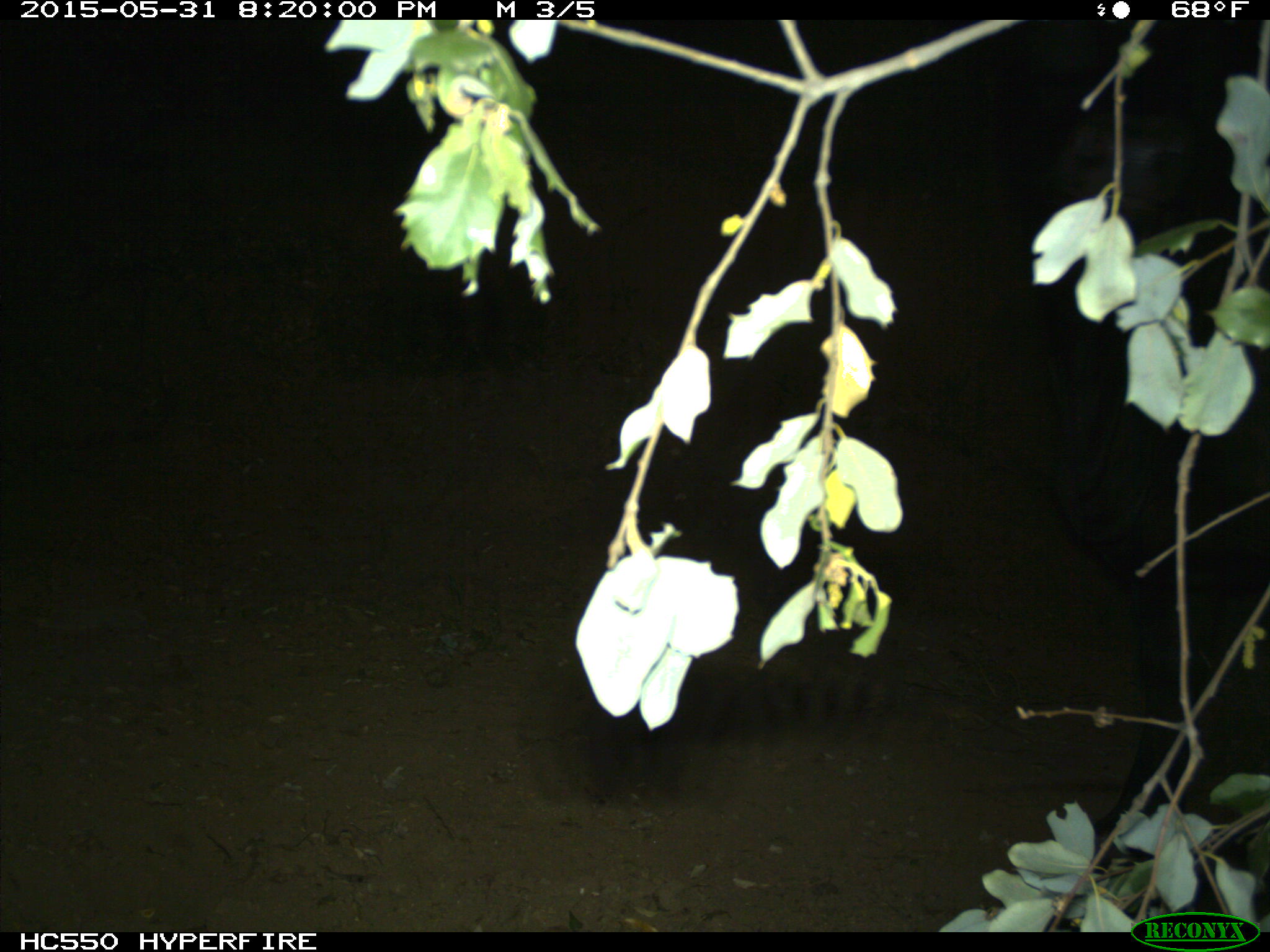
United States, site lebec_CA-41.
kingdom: Animalia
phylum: Chordata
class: Mammalia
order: Artiodactyla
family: Bovidae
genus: Bos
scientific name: Bos taurus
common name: domestic cow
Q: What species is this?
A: Bos taurus (domestic cow).